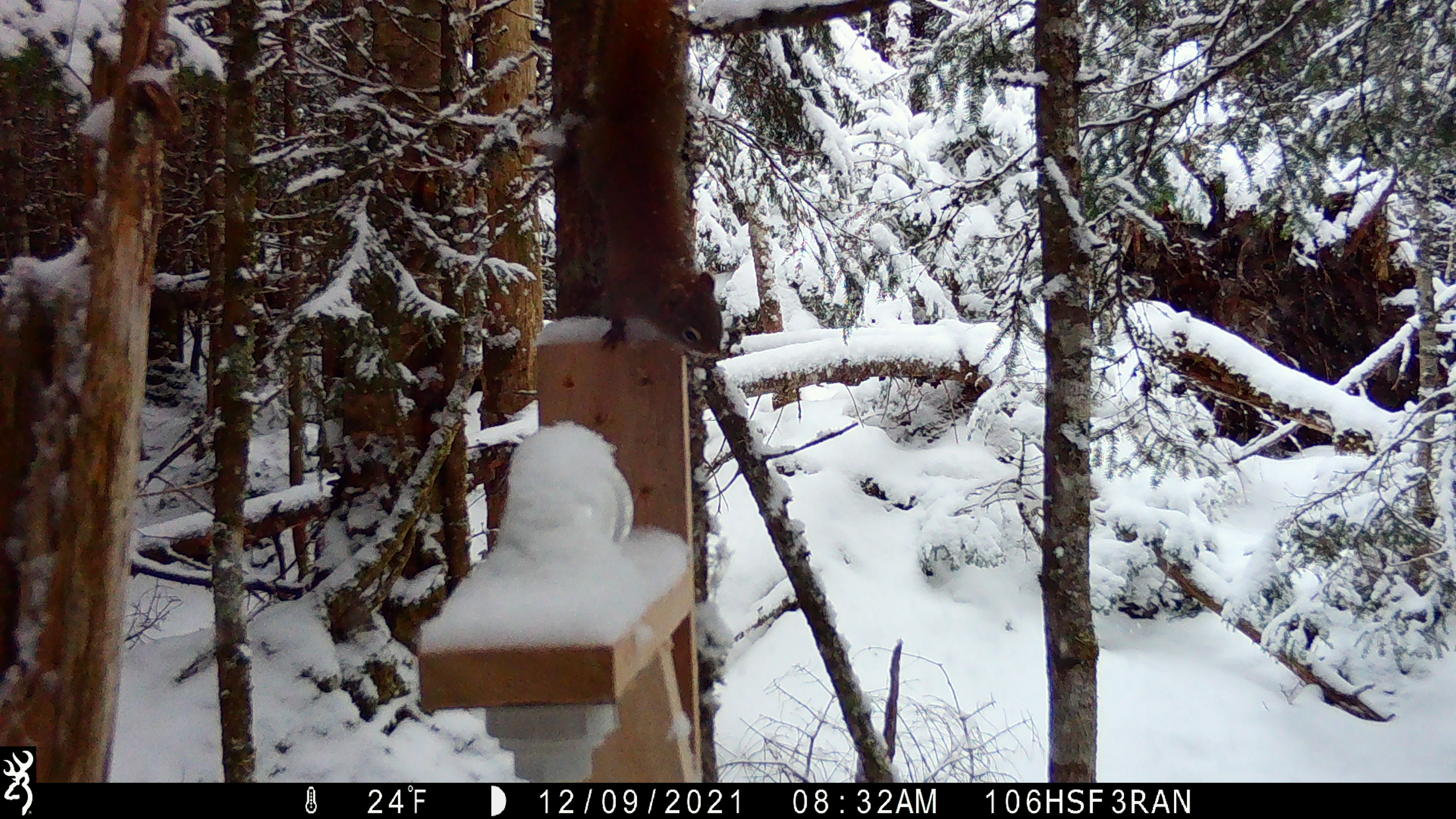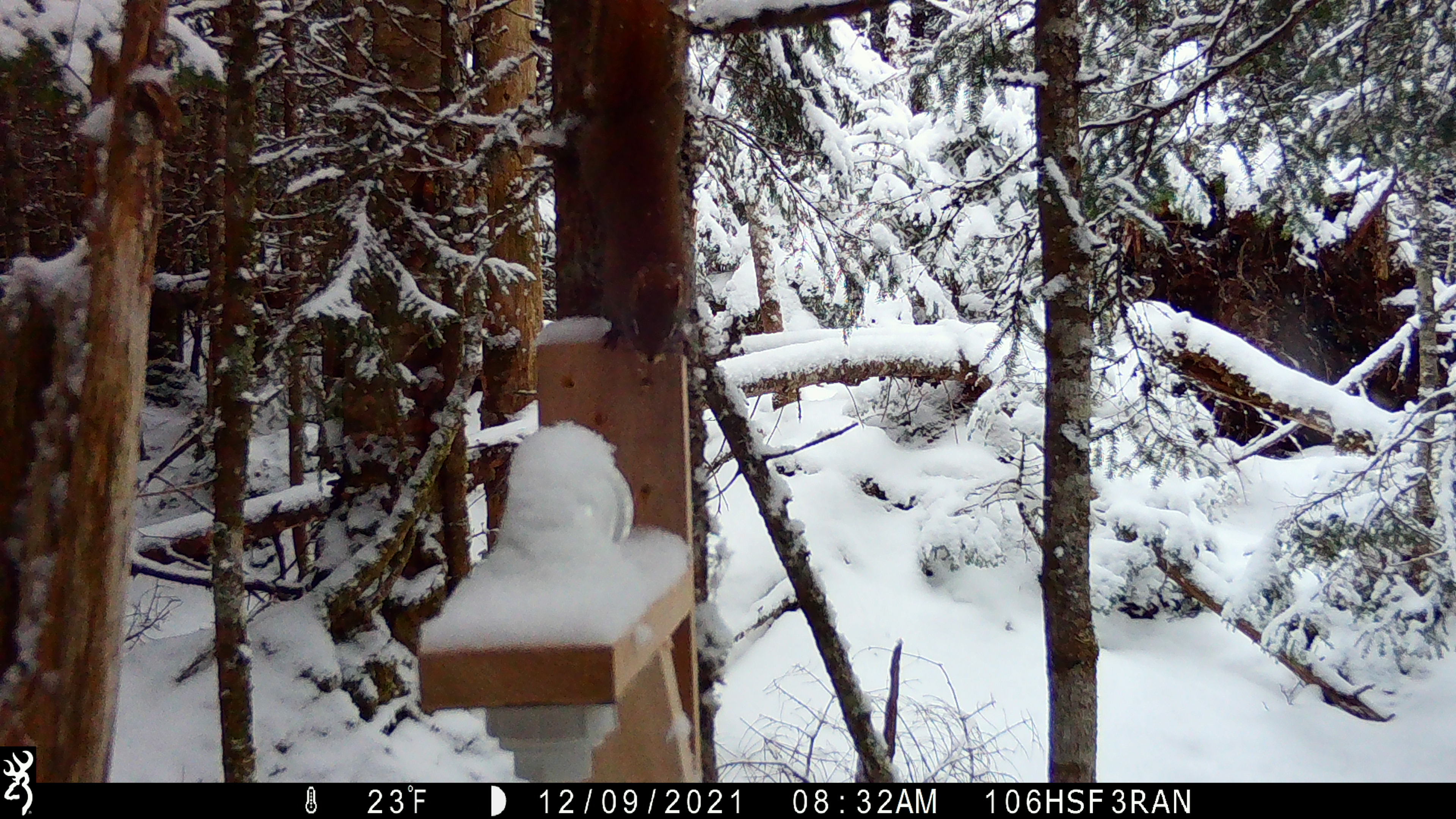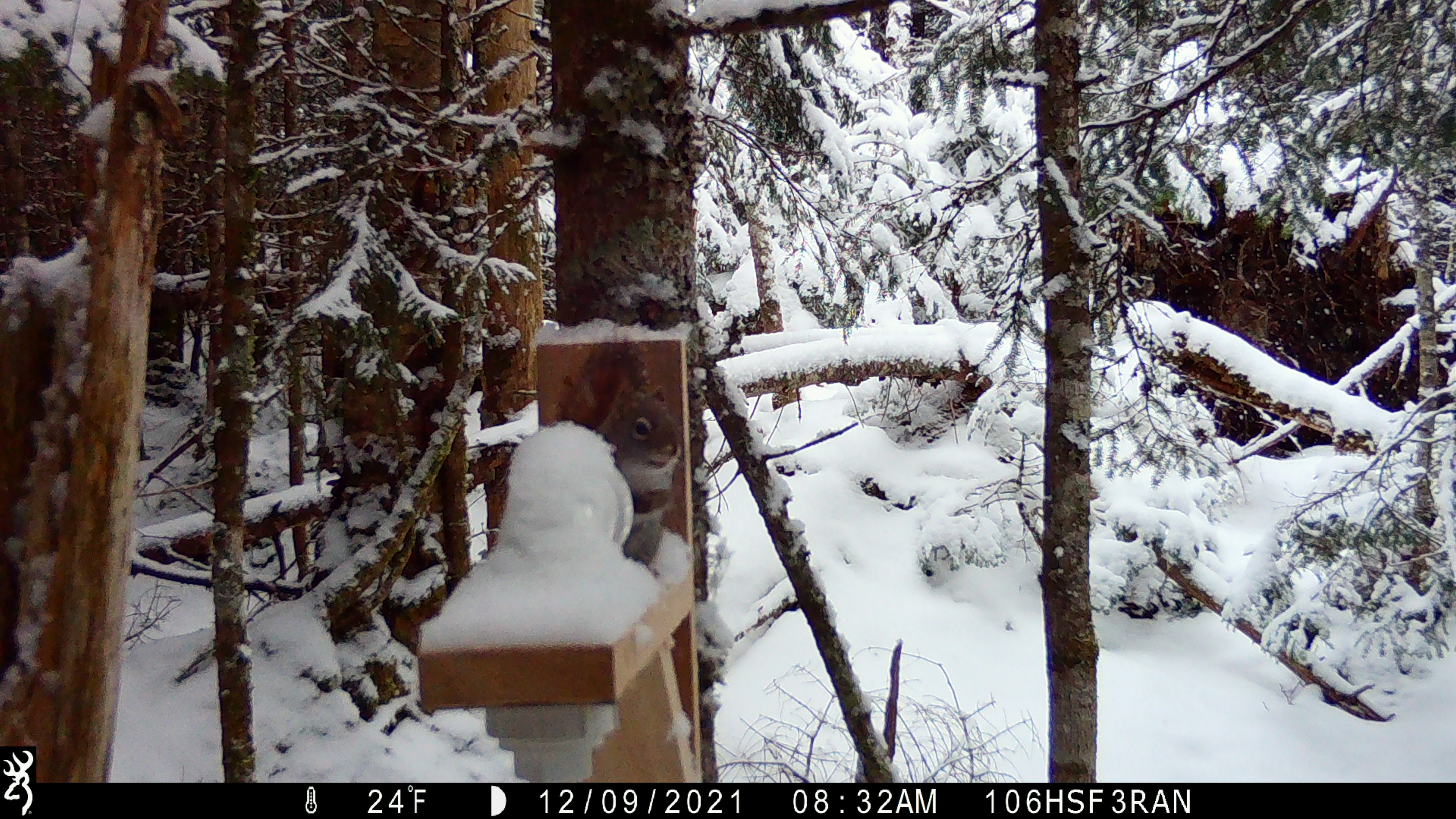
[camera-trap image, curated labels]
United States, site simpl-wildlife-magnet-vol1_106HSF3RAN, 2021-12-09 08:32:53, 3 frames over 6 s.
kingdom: Animalia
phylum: Chordata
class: Mammalia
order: Rodentia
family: Sciuridae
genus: Tamiasciurus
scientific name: Tamiasciurus hudsonicus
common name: red squirrel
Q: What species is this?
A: Red squirrel (Tamiasciurus hudsonicus).